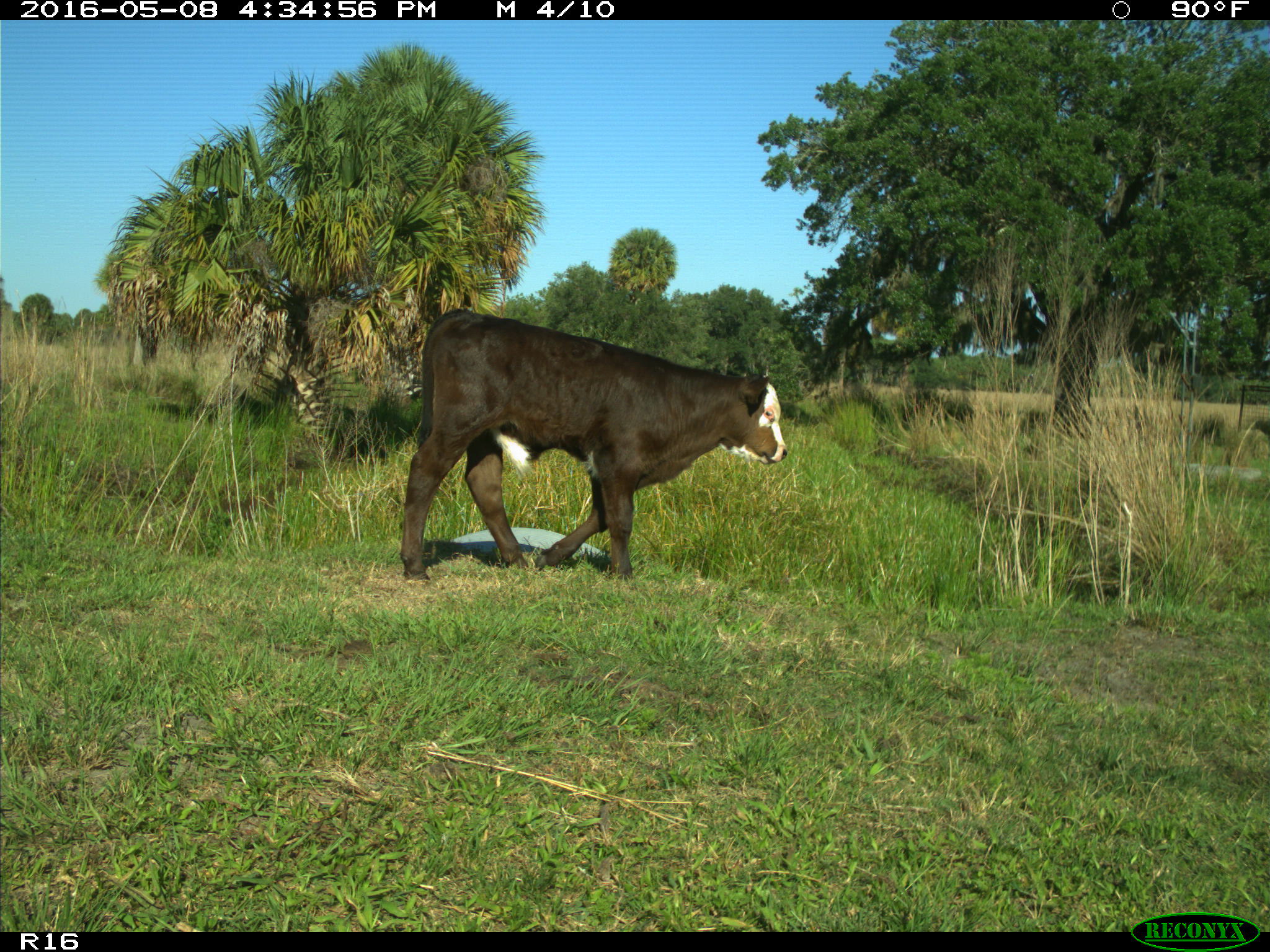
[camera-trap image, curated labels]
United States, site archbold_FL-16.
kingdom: Animalia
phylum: Chordata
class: Mammalia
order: Artiodactyla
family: Bovidae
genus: Bos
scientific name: Bos taurus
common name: domestic cow